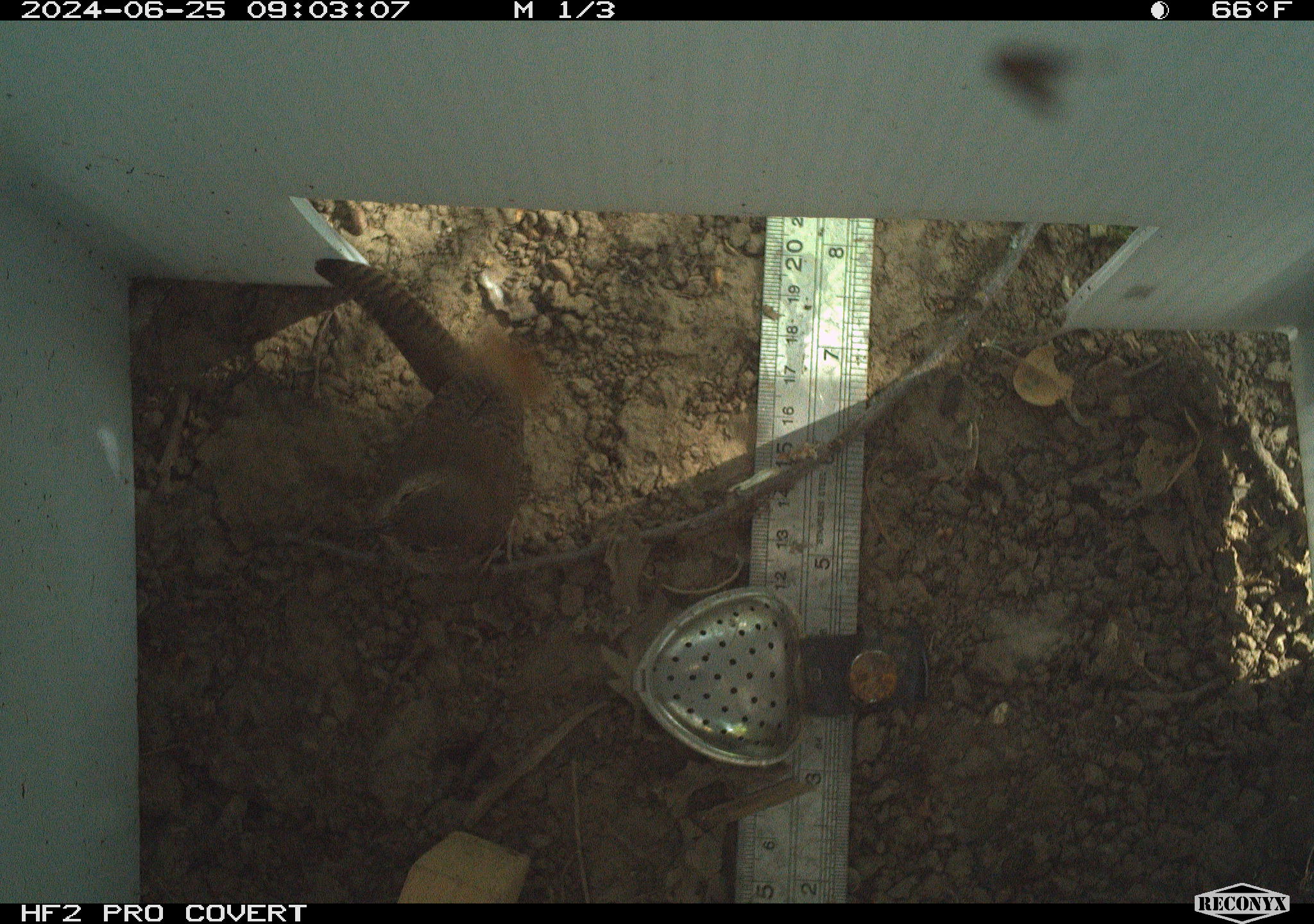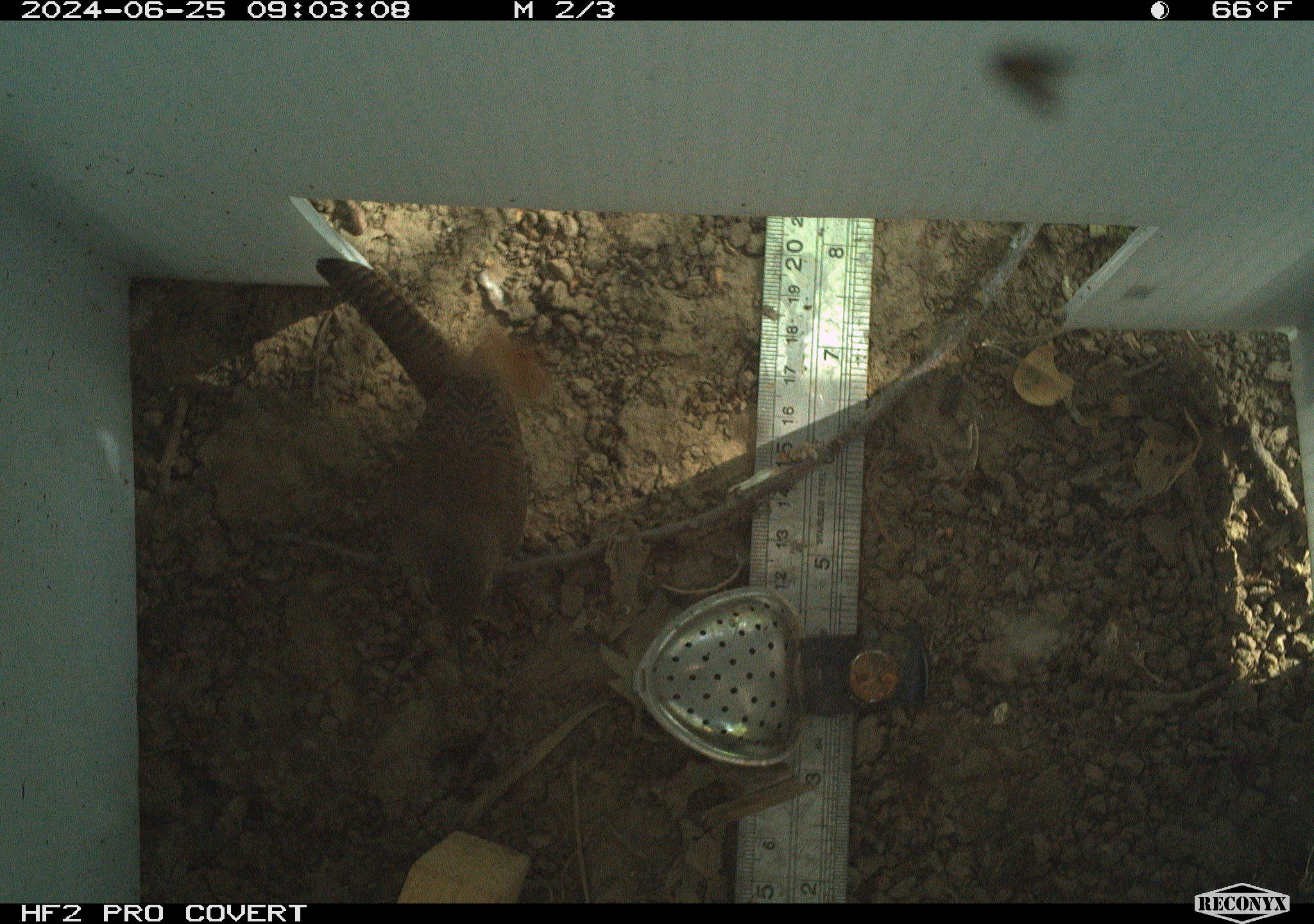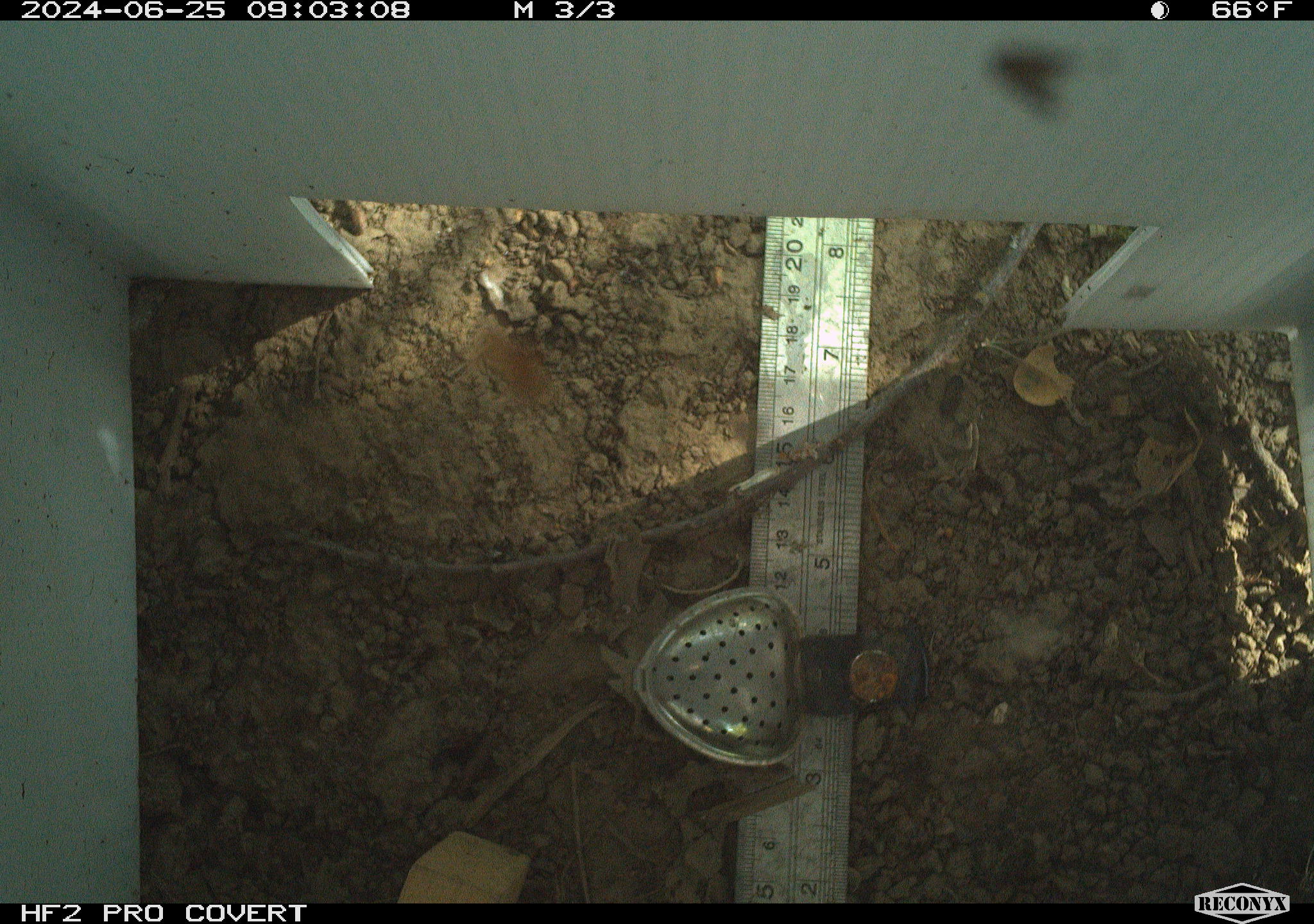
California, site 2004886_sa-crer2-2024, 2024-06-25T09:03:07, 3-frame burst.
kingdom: Animalia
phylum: Chordata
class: Aves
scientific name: Aves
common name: bird